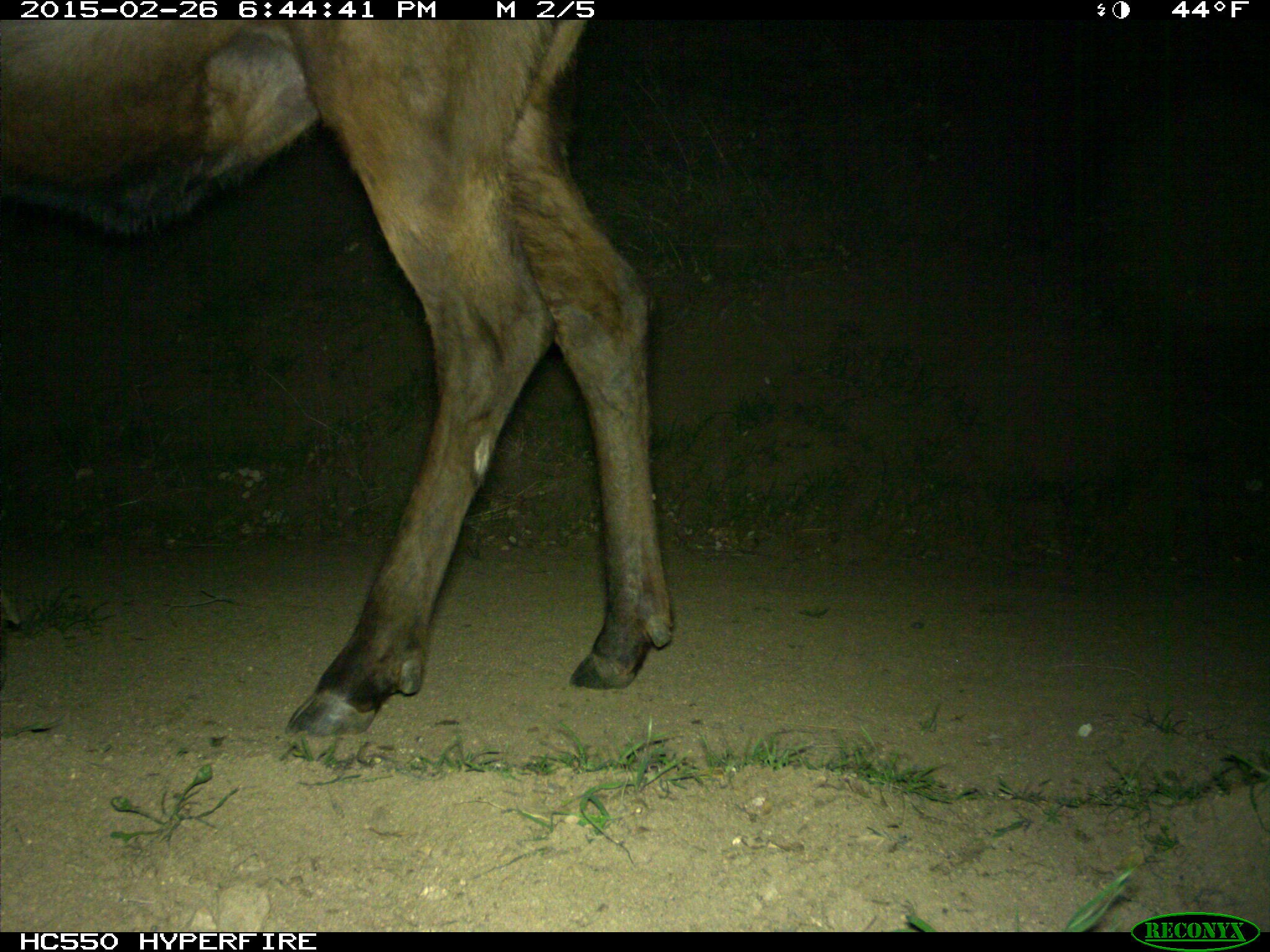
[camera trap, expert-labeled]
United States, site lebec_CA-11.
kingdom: Animalia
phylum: Chordata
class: Mammalia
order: Artiodactyla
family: Cervidae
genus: Cervus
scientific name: Cervus canadensis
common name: elk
Cervus canadensis (elk).